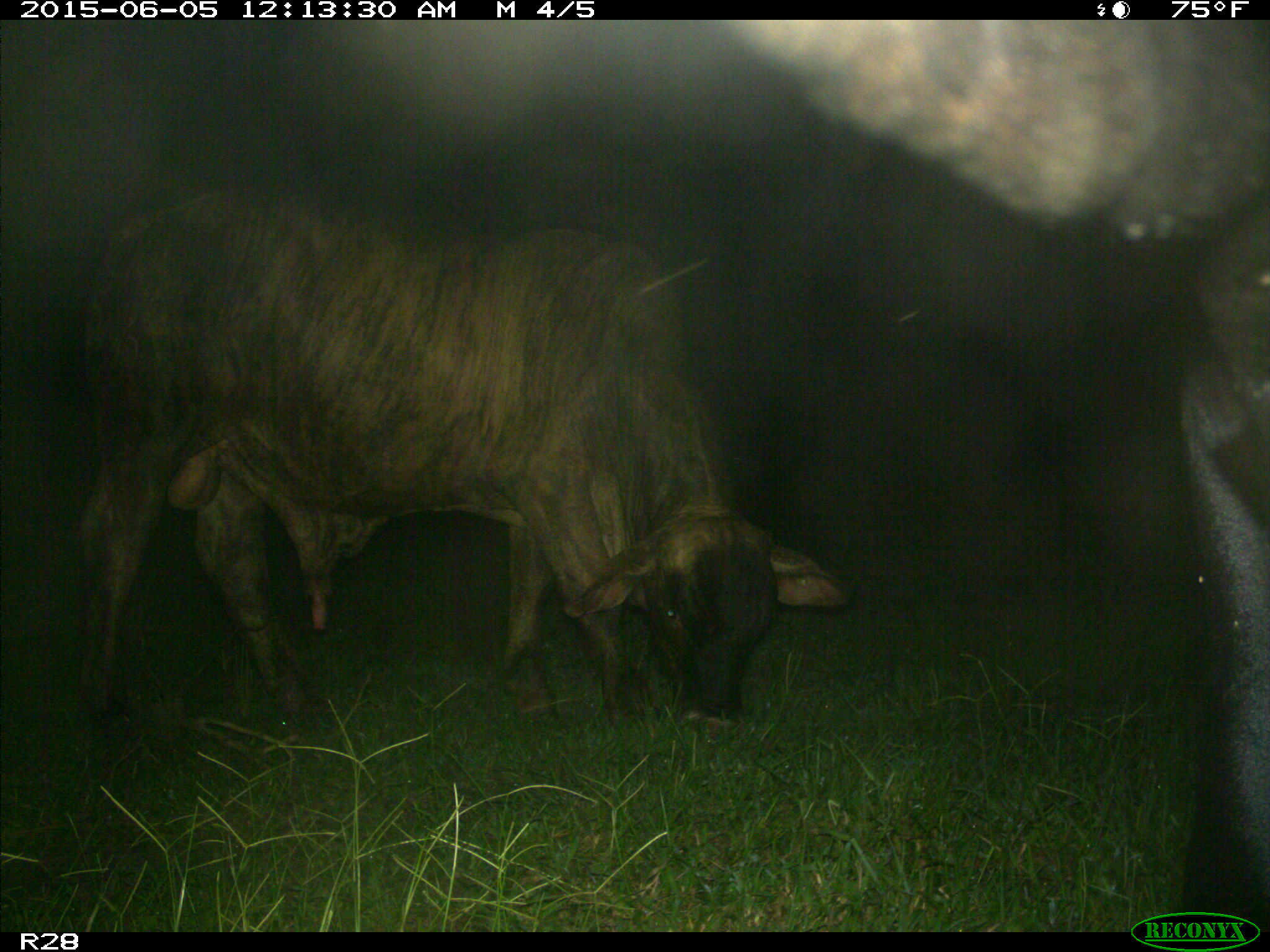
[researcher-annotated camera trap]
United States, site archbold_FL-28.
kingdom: Animalia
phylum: Chordata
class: Mammalia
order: Artiodactyla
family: Bovidae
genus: Bos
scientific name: Bos taurus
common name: domestic cow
Bos taurus (domestic cow).